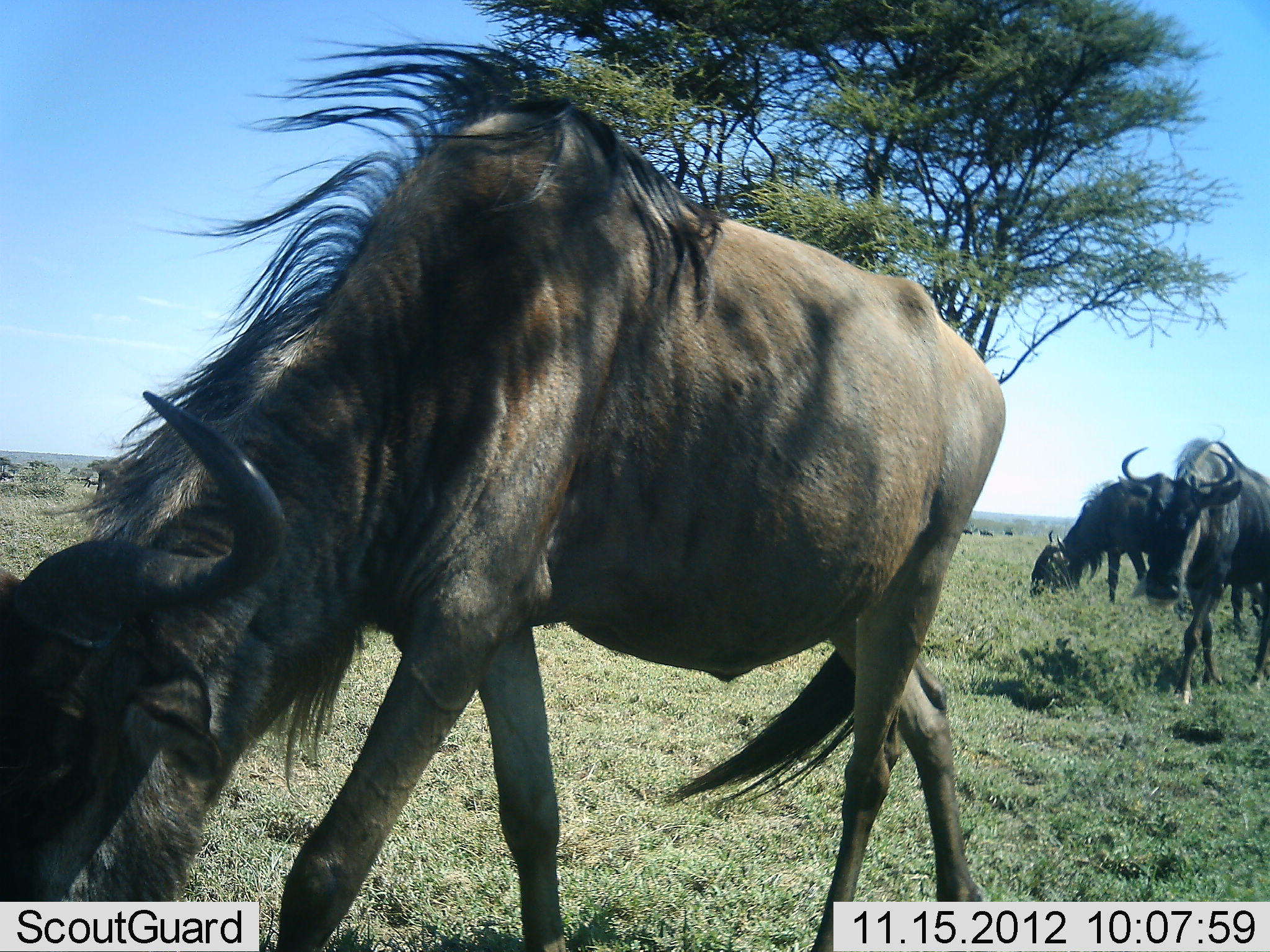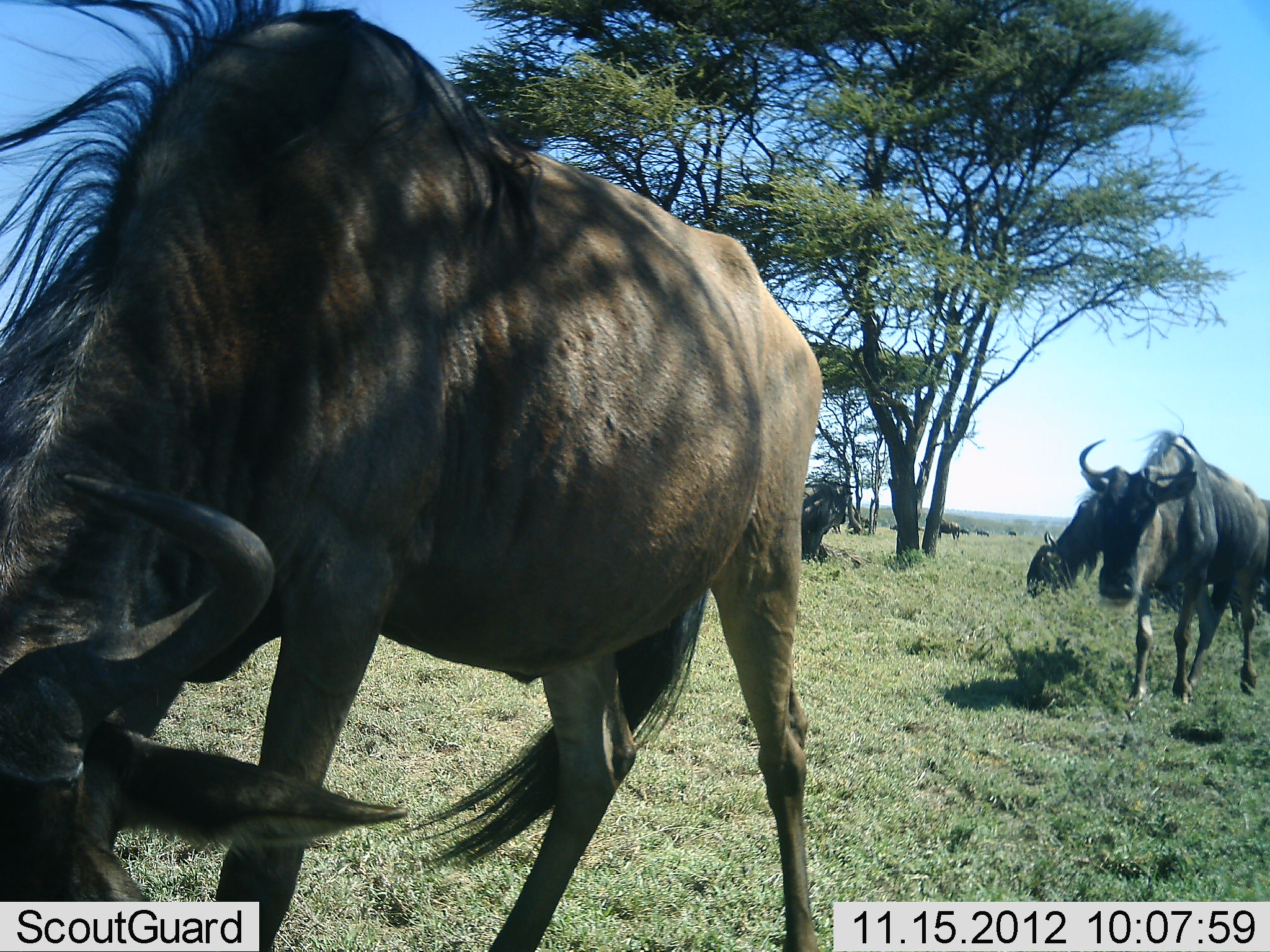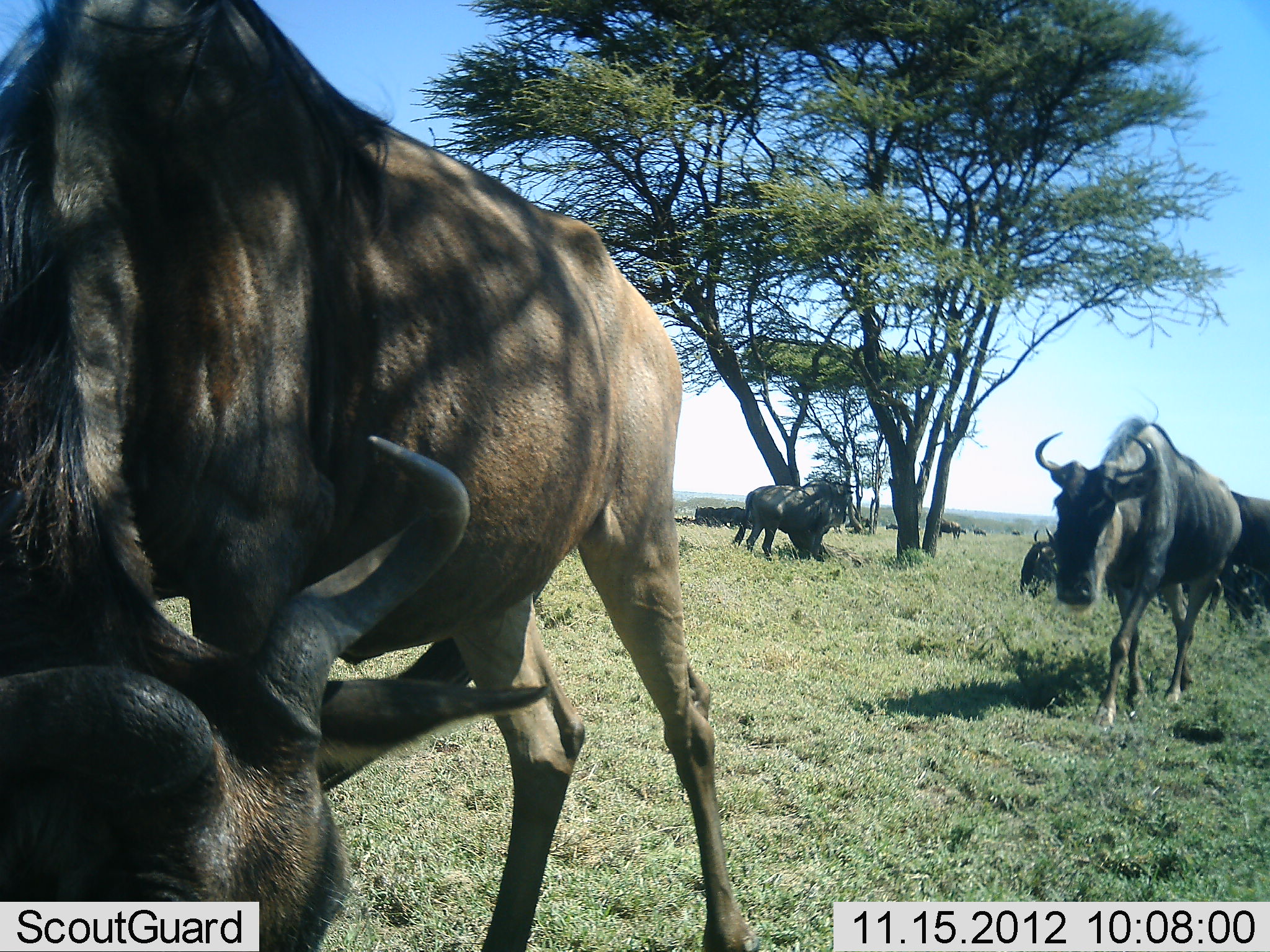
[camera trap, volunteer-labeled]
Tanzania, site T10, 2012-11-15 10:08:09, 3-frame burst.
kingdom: Animalia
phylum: Chordata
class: Mammalia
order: Artiodactyla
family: Bovidae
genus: Connochaetes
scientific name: Connochaetes taurinus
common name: blue wildebeest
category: wildebeest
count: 5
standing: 30%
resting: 10%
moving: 100%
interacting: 0%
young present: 0%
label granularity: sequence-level